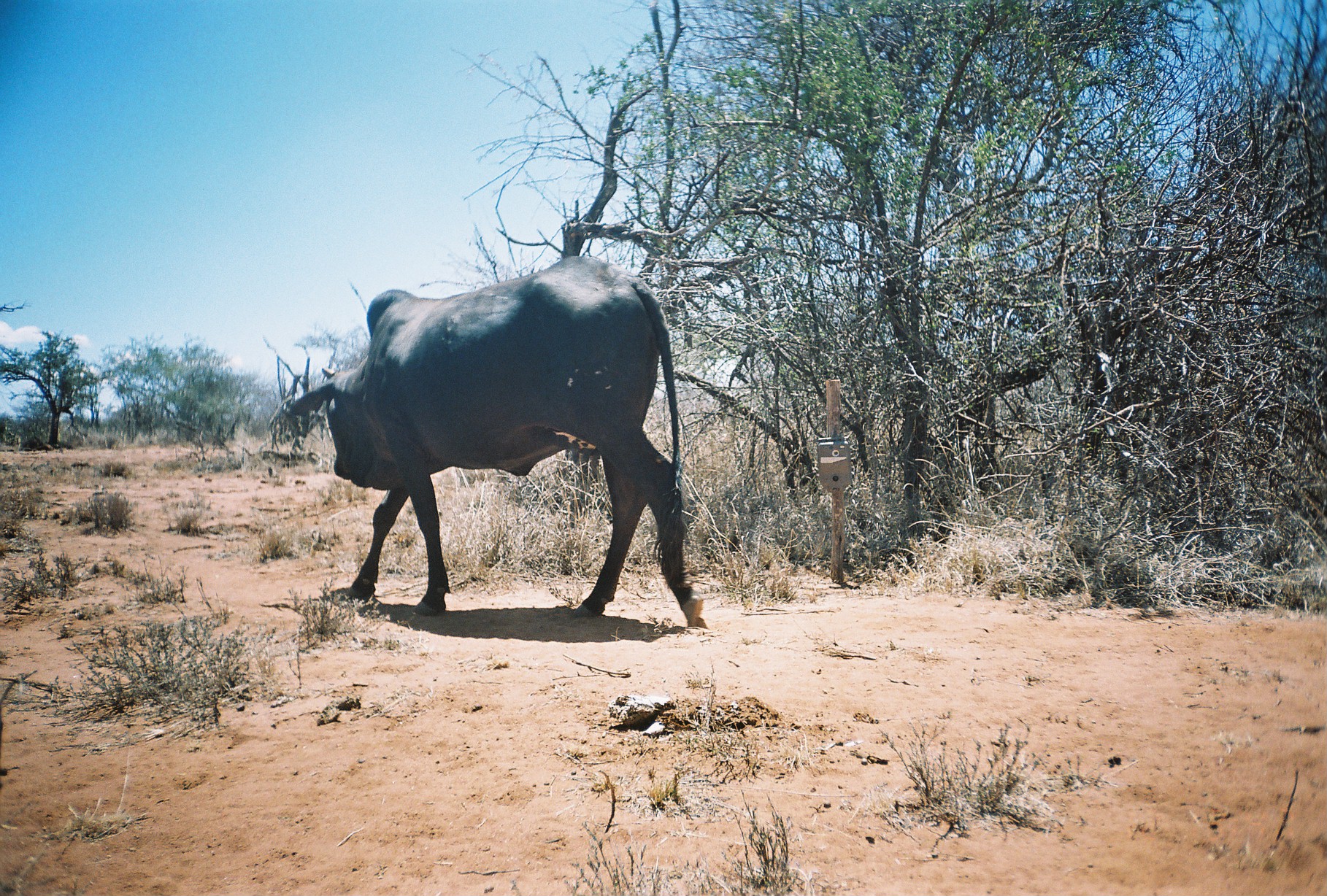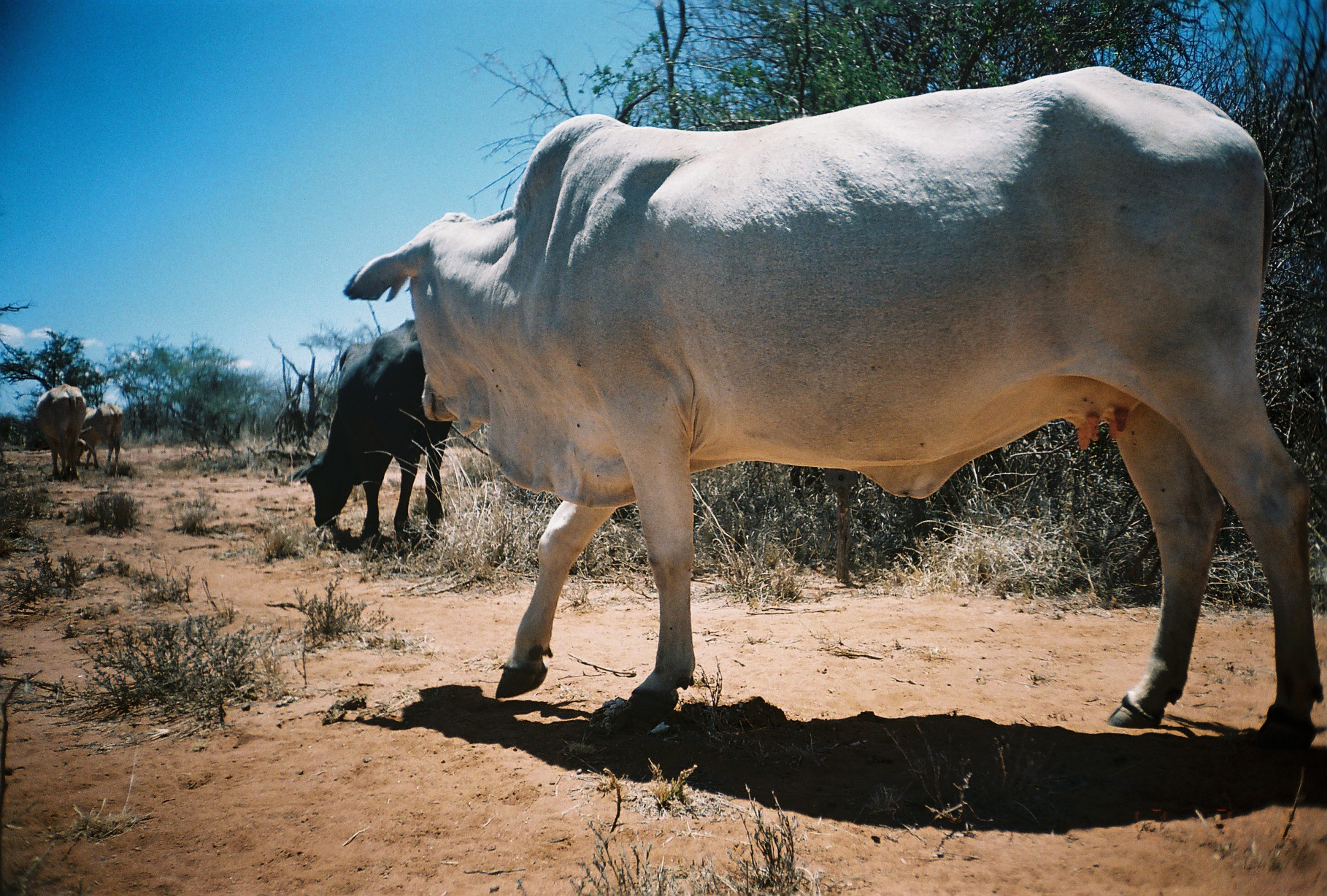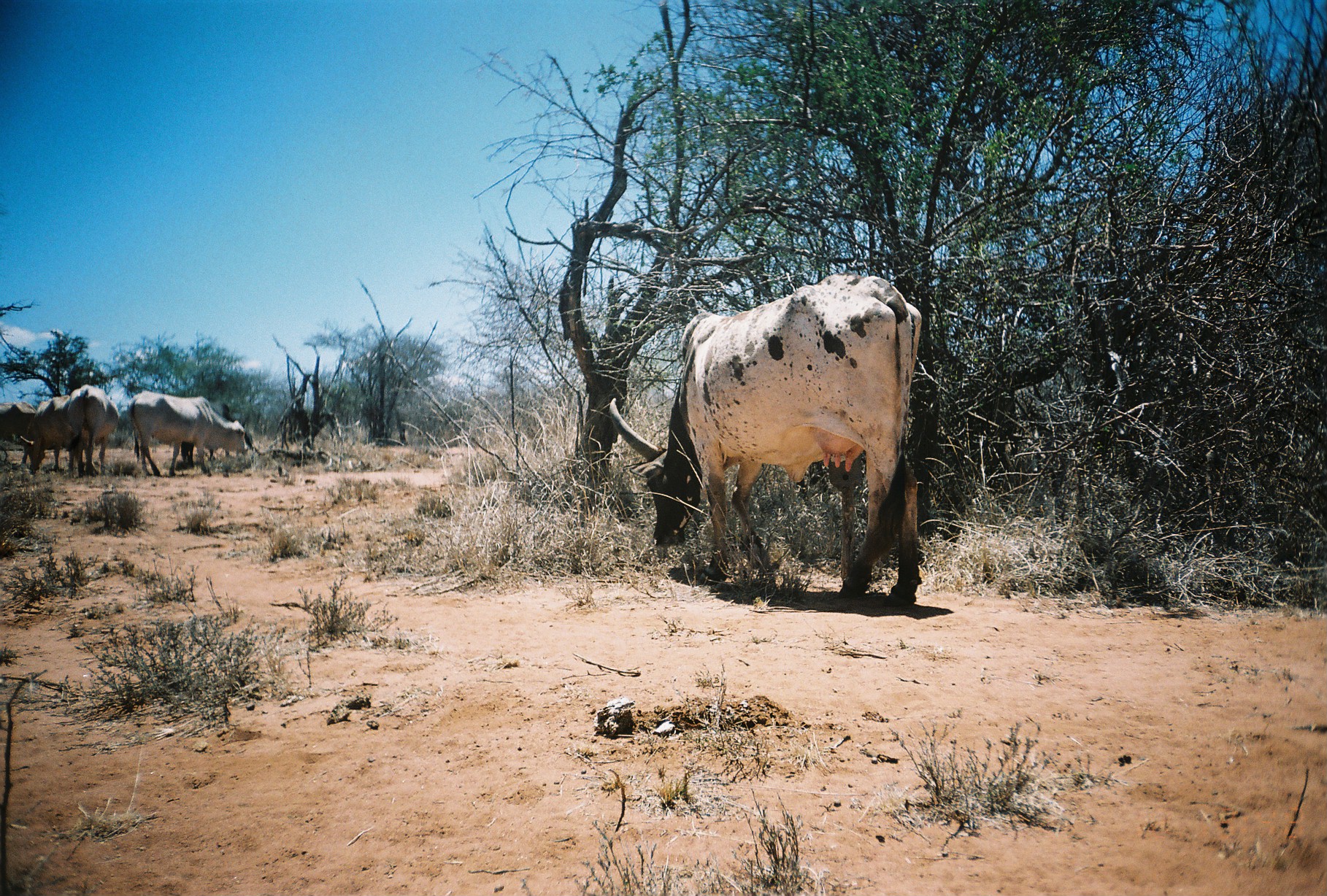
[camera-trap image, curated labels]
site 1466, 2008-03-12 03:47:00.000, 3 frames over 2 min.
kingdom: Animalia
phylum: Chordata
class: Mammalia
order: Artiodactyla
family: Bovidae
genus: Bos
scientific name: Bos taurus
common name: domestic cattle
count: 1